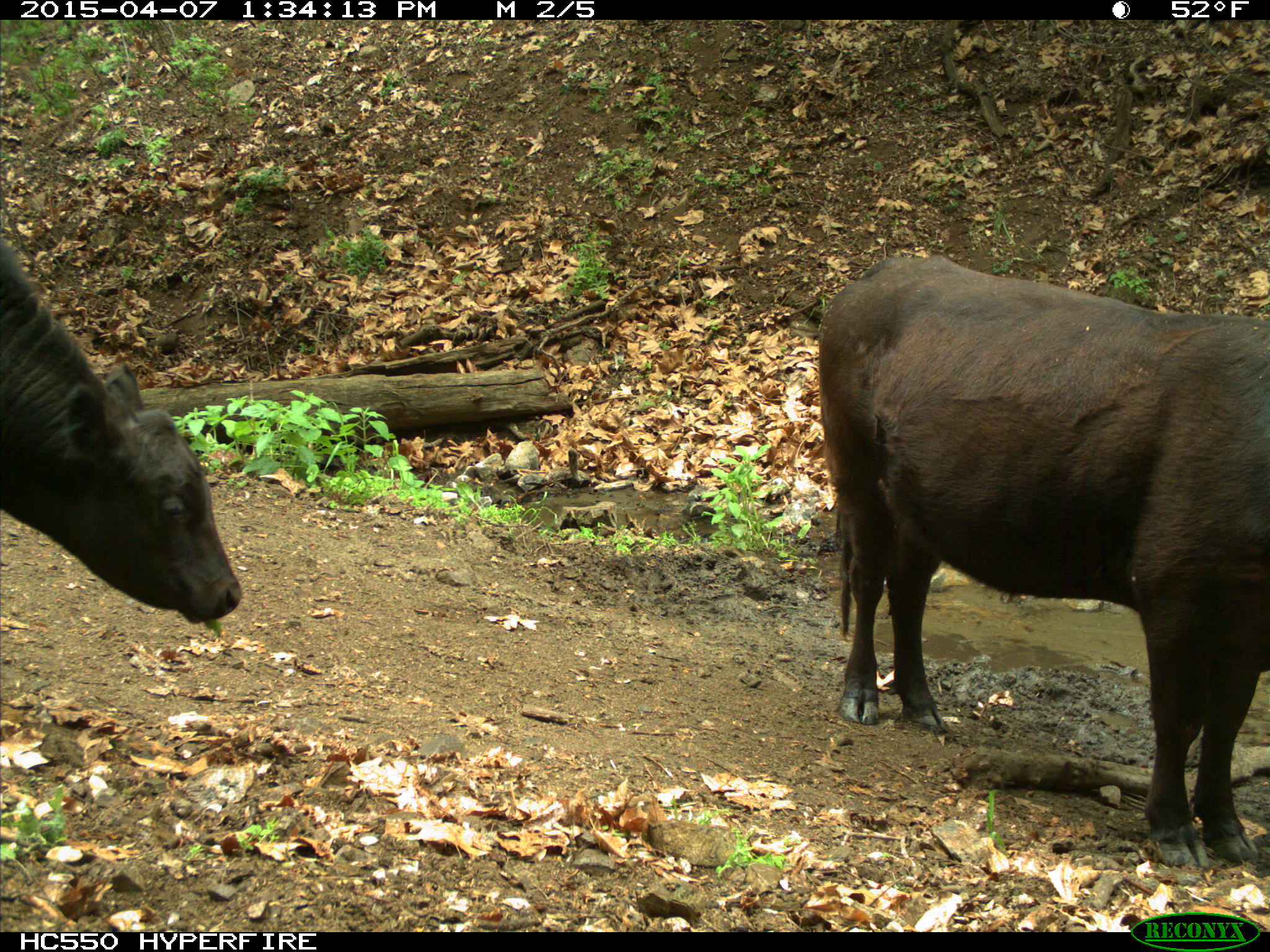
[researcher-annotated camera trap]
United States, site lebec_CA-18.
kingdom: Animalia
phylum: Chordata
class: Mammalia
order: Artiodactyla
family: Bovidae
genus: Bos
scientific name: Bos taurus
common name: domestic cow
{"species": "Bos taurus (domestic cow)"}